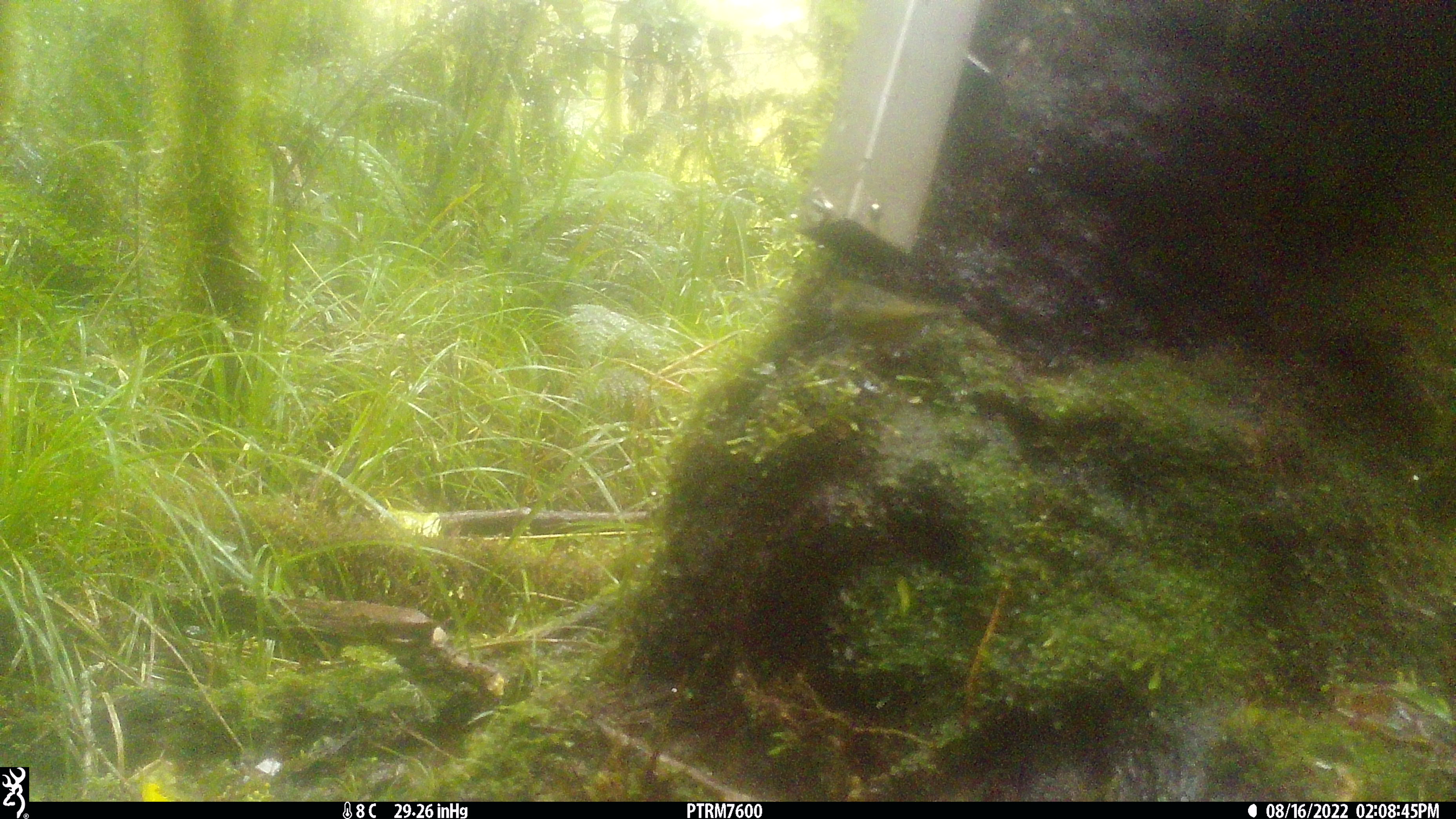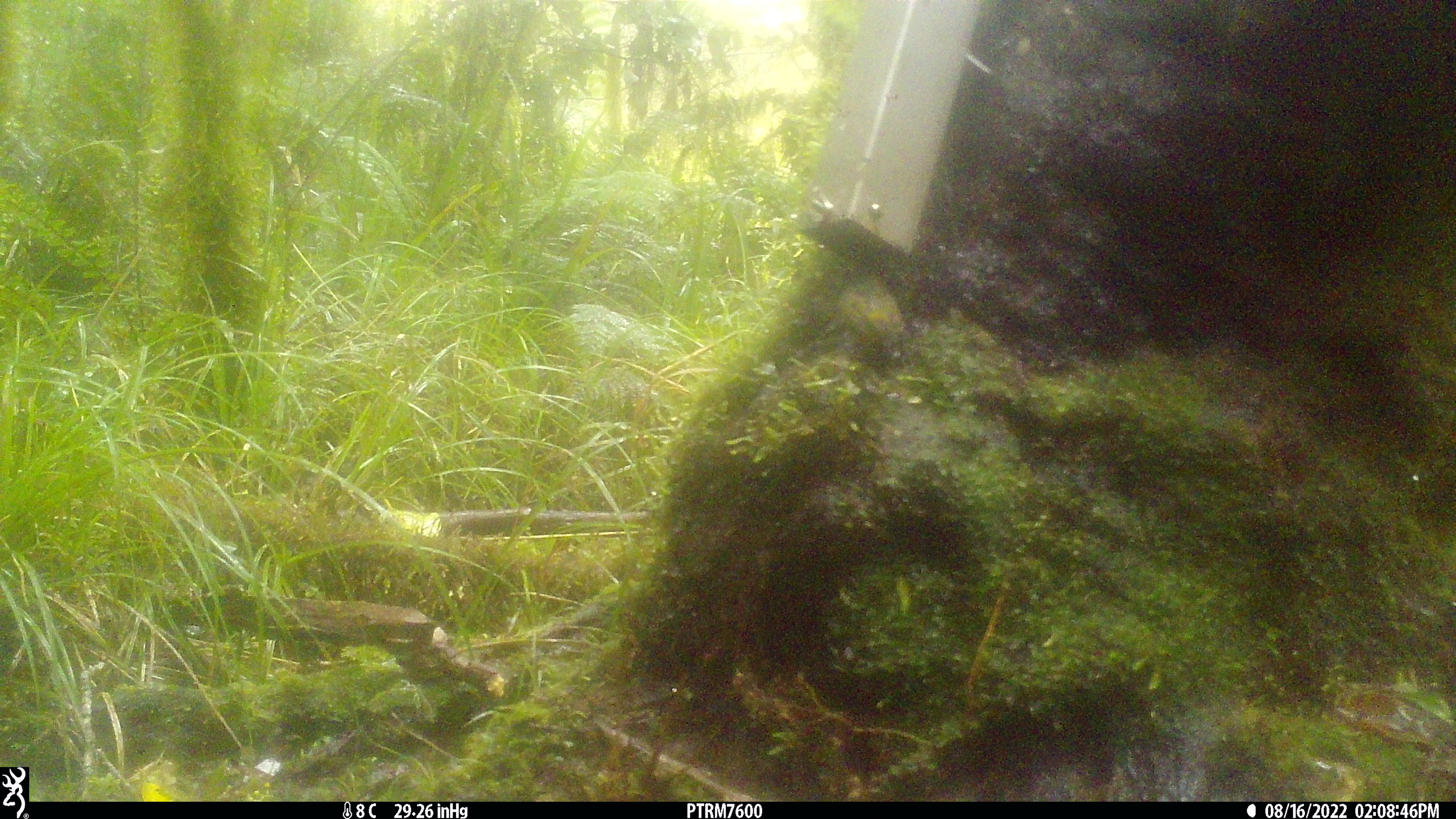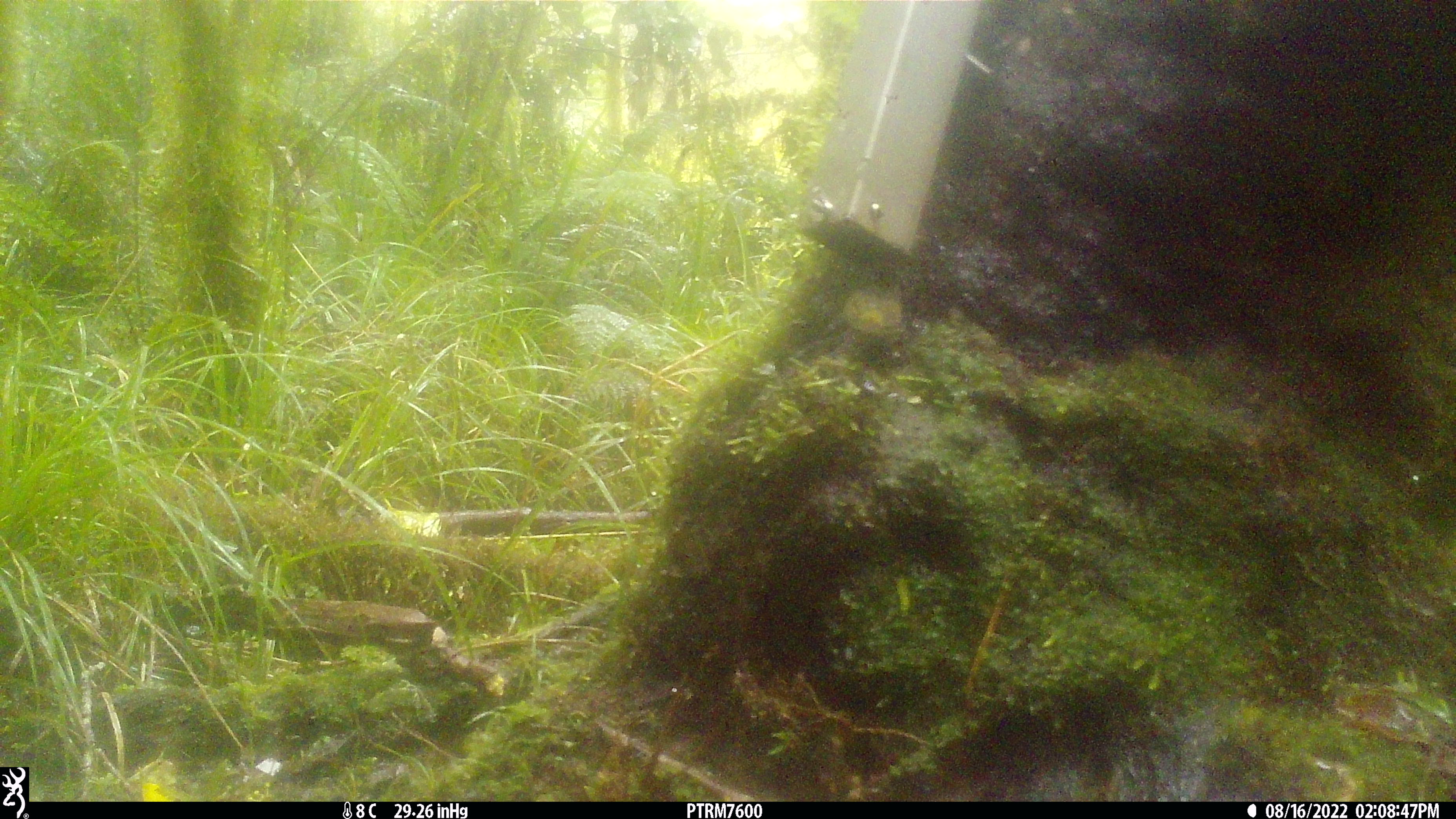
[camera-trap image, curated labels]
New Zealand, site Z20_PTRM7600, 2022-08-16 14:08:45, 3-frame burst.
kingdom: Animalia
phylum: Chordata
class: Aves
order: Passeriformes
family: Zosteropidae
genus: Zosterops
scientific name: Zosterops lateralis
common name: silvereye